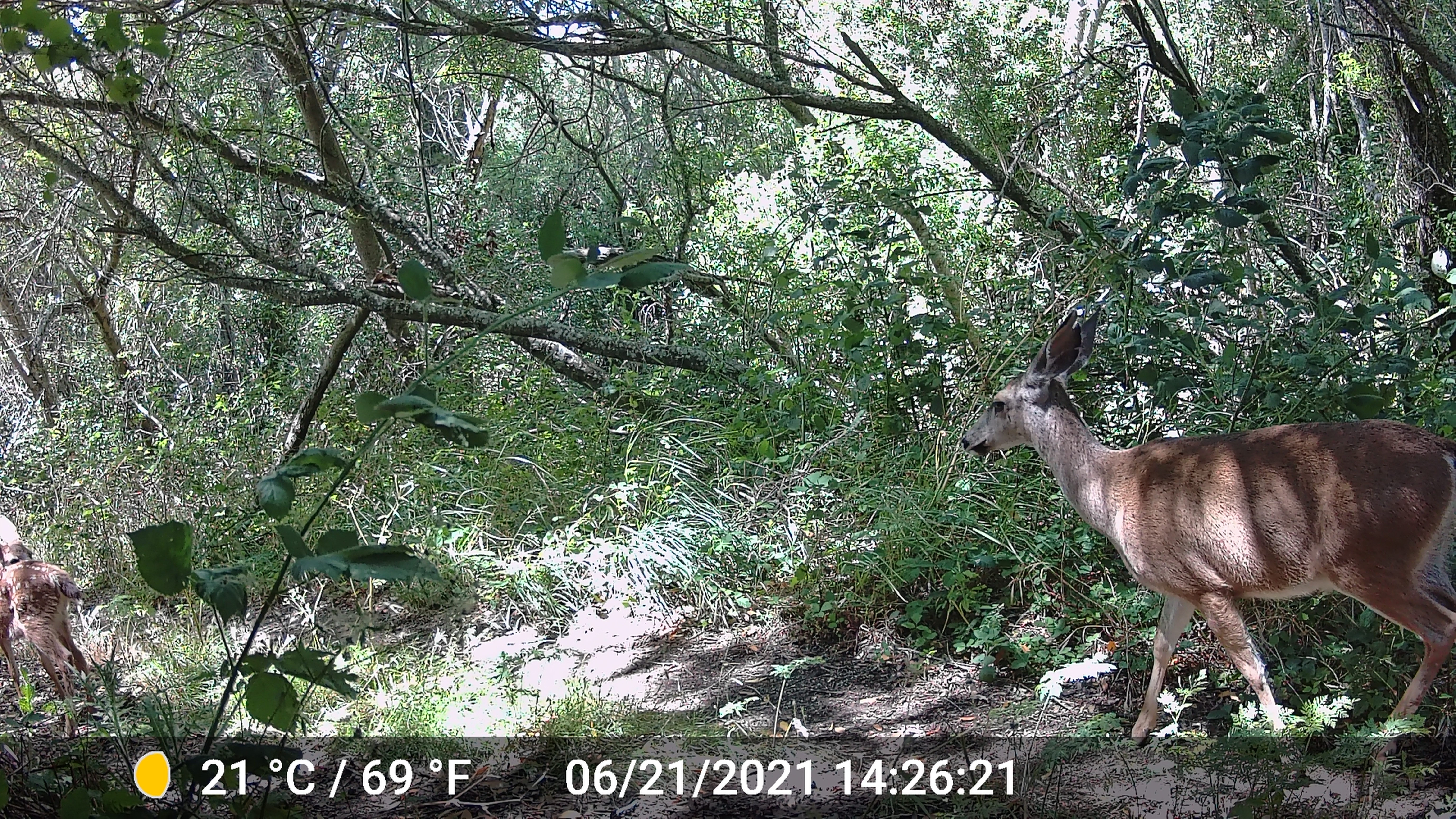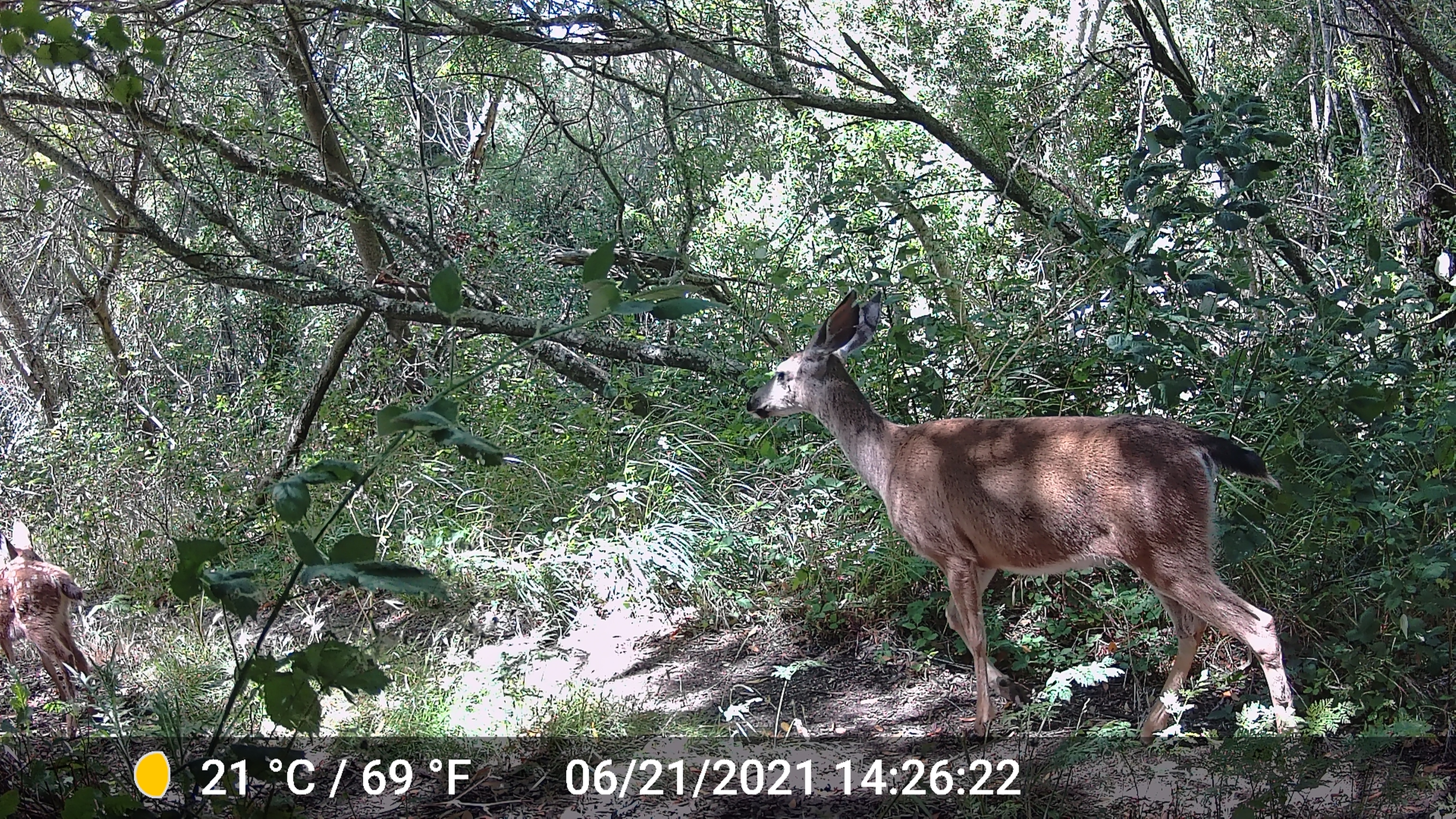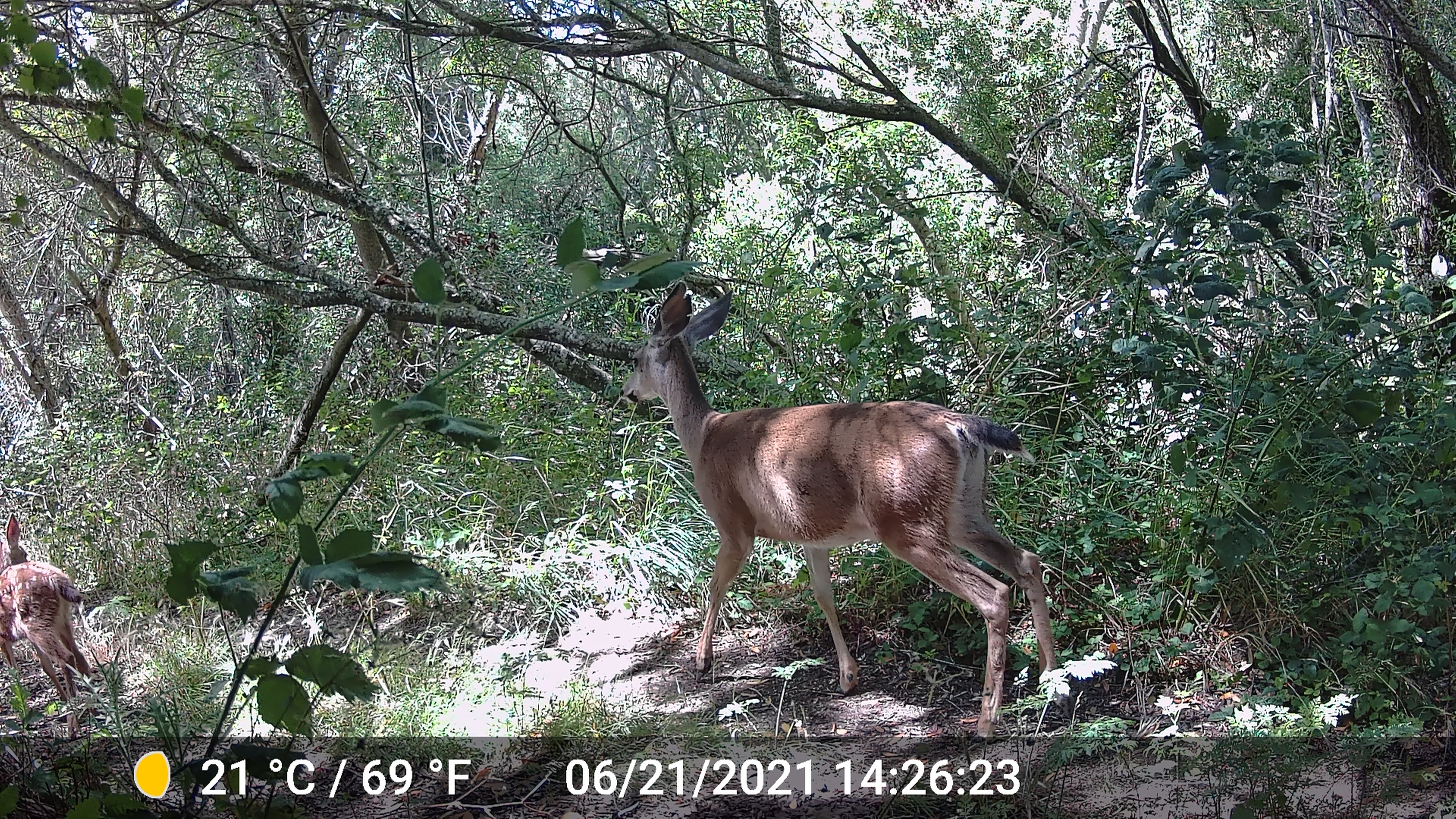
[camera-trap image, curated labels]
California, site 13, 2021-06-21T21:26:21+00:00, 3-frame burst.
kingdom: Animalia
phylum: Chordata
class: Mammalia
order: Artiodactyla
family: Cervidae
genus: Odocoileus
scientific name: Odocoileus hemionus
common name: mule deer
Mule deer (Odocoileus hemionus).